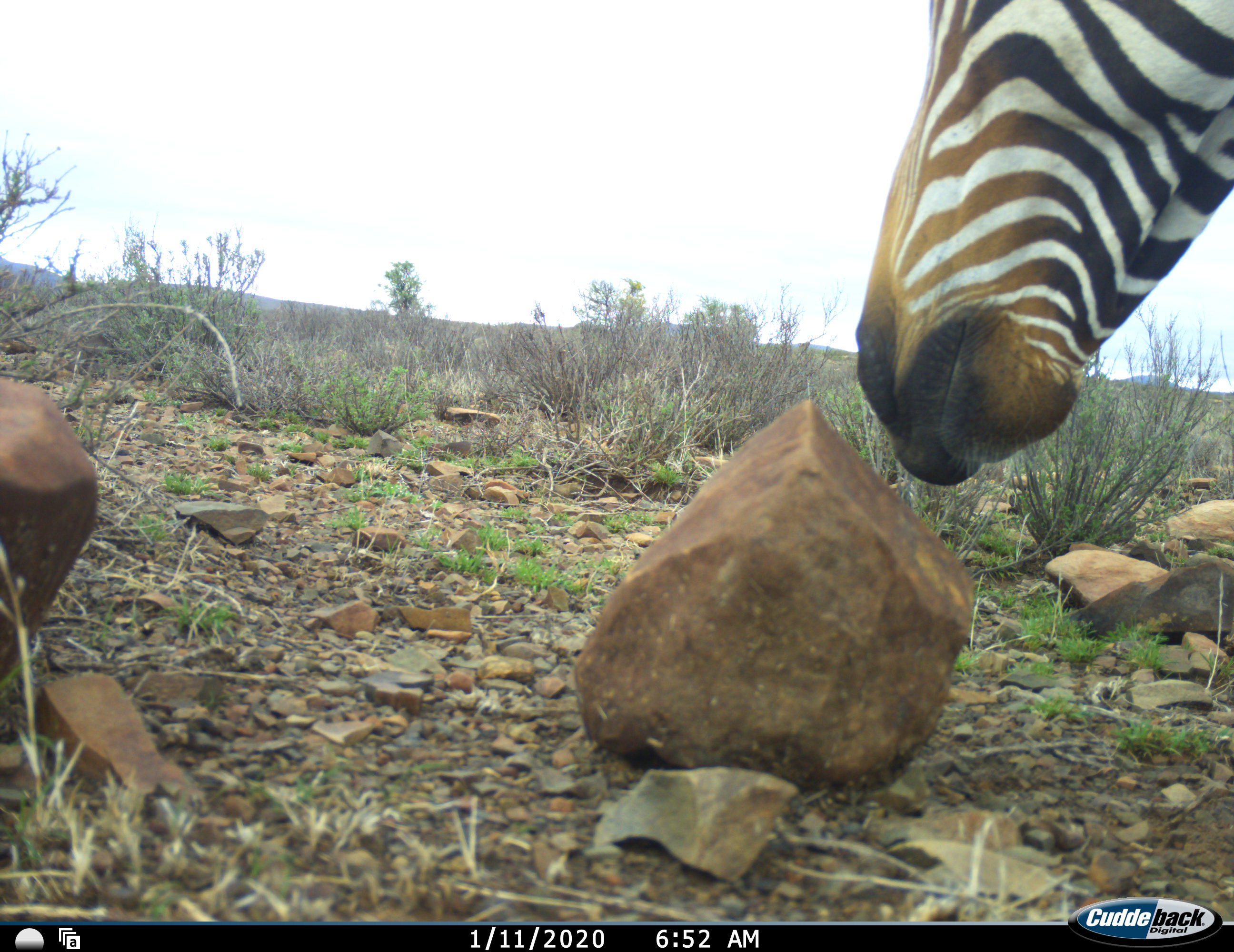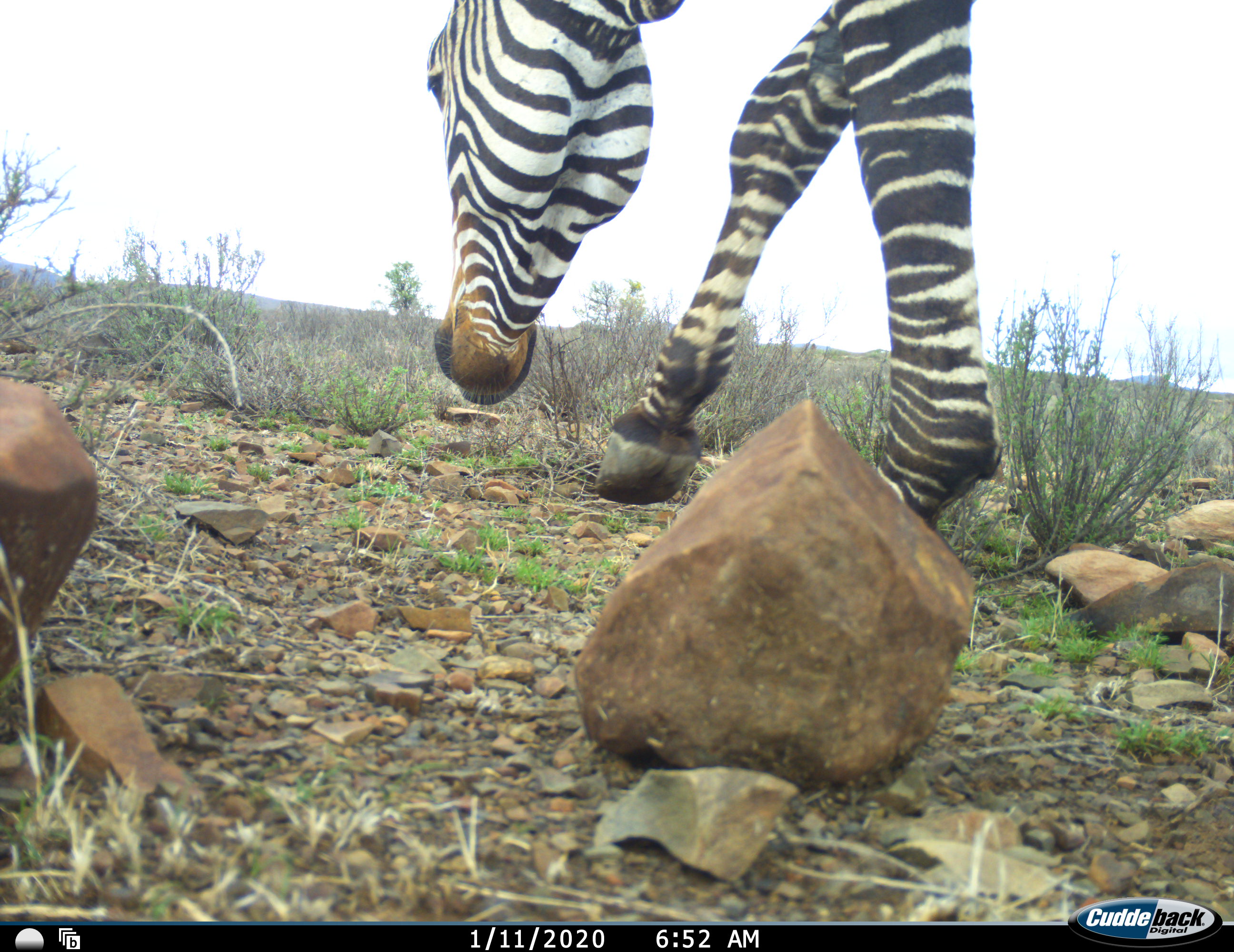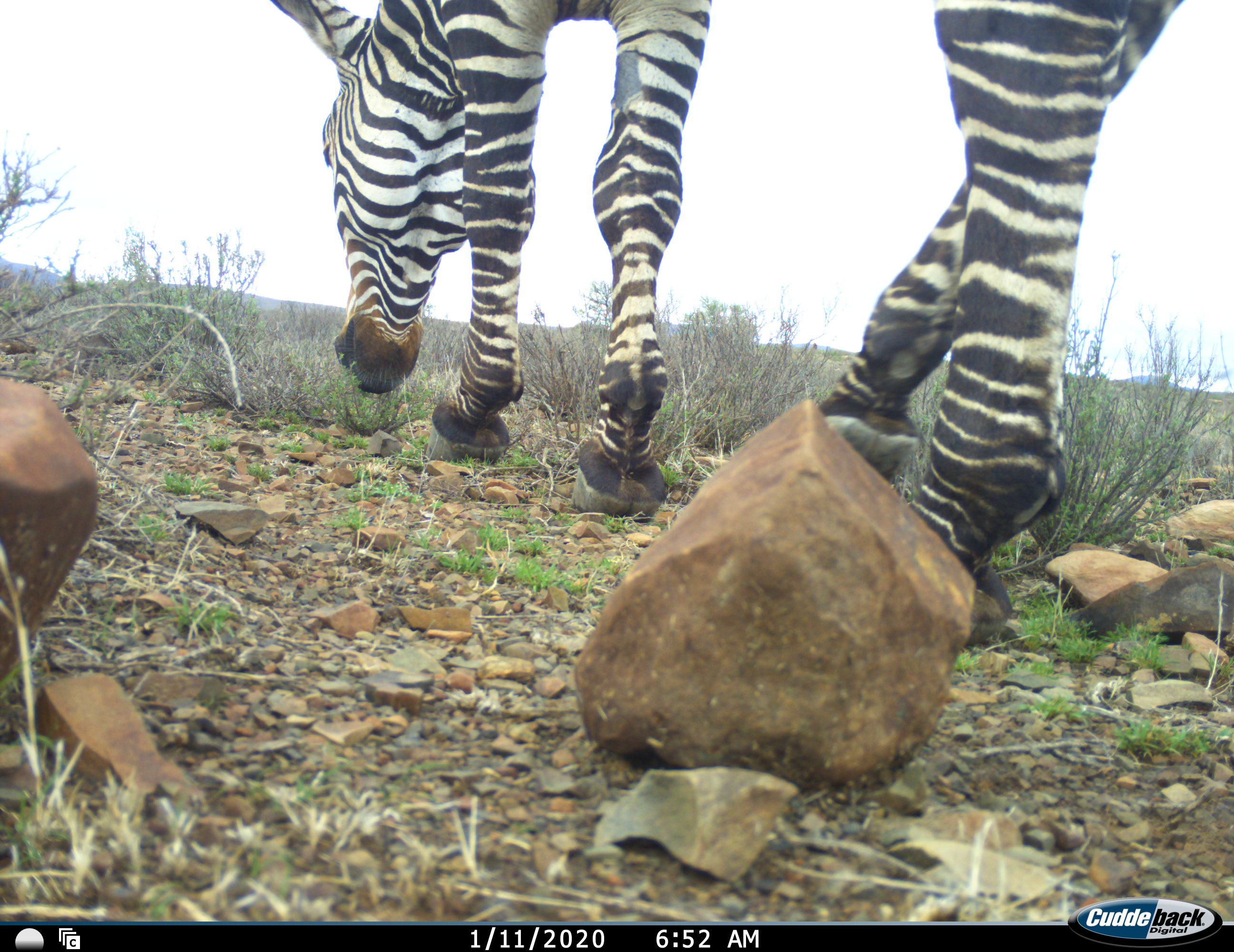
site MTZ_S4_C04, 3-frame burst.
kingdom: Animalia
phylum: Chordata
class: Mammalia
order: Perissodactyla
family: Equidae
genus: Equus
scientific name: Equus zebra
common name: mountain zebra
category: zebramountain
Zebramountain (mountain zebra) (Equus zebra), count 1. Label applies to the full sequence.